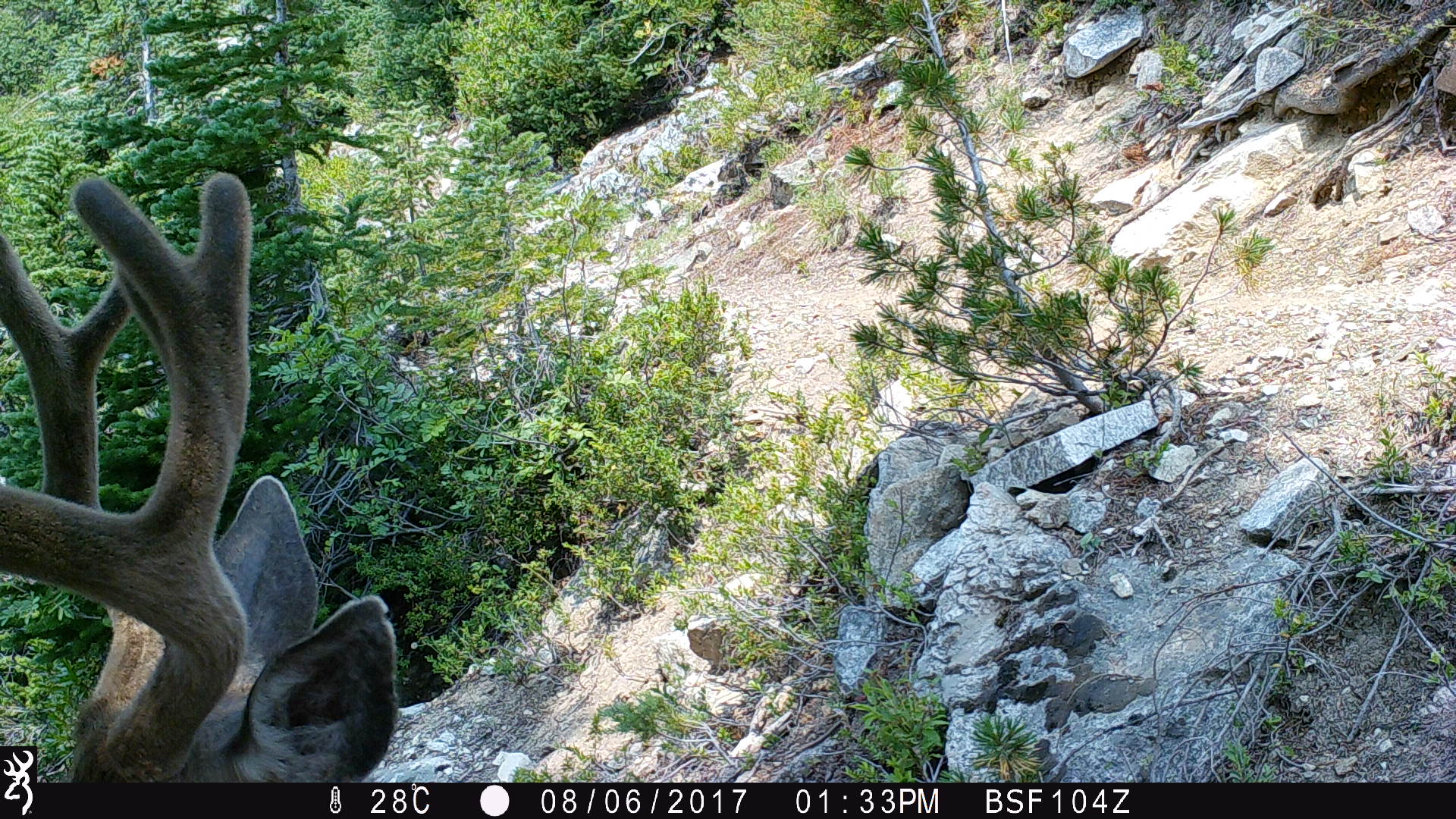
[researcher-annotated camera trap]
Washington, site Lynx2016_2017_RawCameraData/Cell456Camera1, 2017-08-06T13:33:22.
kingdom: Animalia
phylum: Chordata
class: Mammalia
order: Artiodactyla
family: Cervidae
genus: Odocoileus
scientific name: Odocoileus hemionus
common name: mule deer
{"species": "Odocoileus hemionus (mule deer)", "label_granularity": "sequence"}